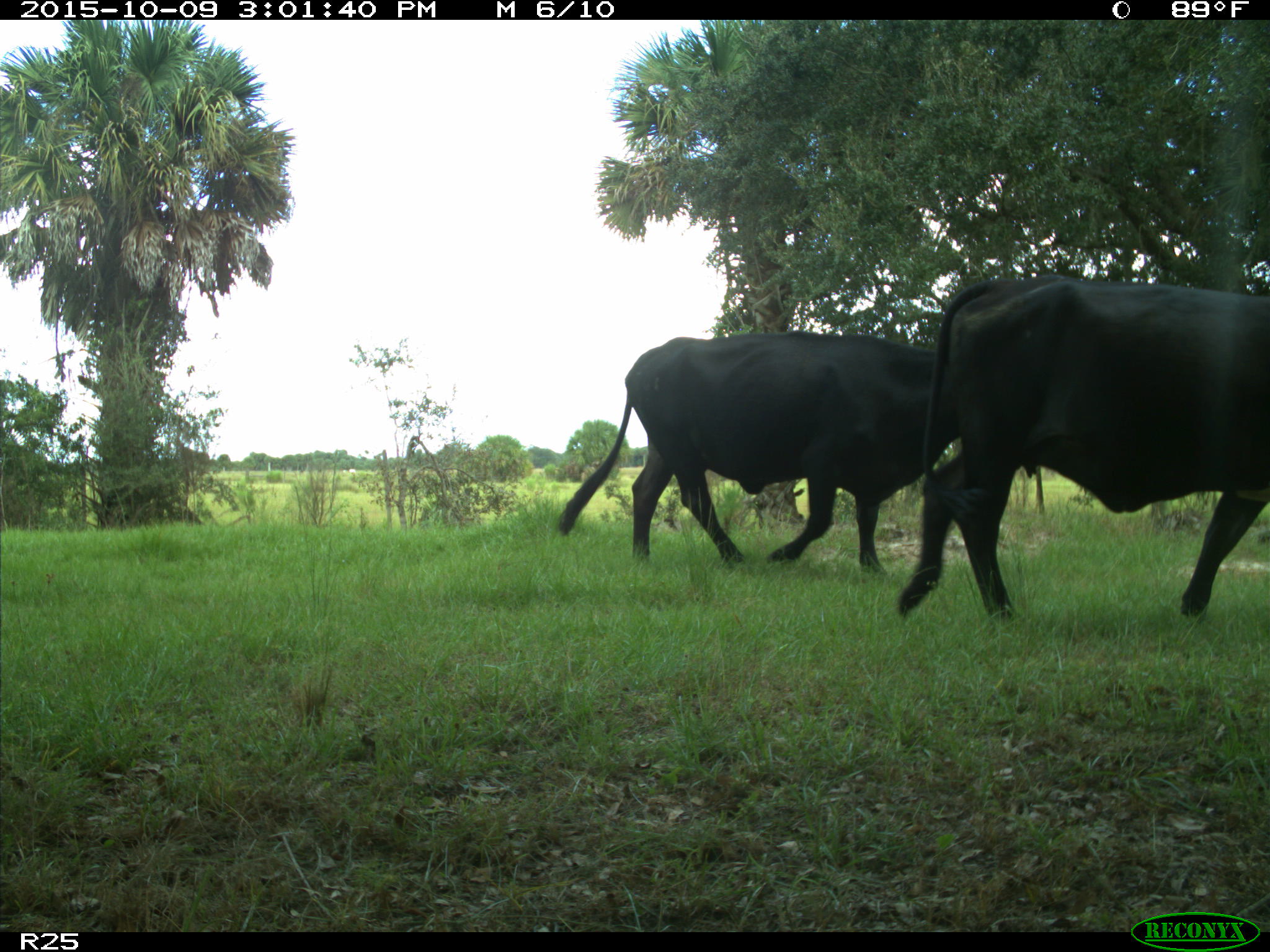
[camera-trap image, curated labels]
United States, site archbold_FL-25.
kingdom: Animalia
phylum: Chordata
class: Mammalia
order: Artiodactyla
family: Bovidae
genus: Bos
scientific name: Bos taurus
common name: domestic cow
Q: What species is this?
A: Bos taurus (domestic cow).